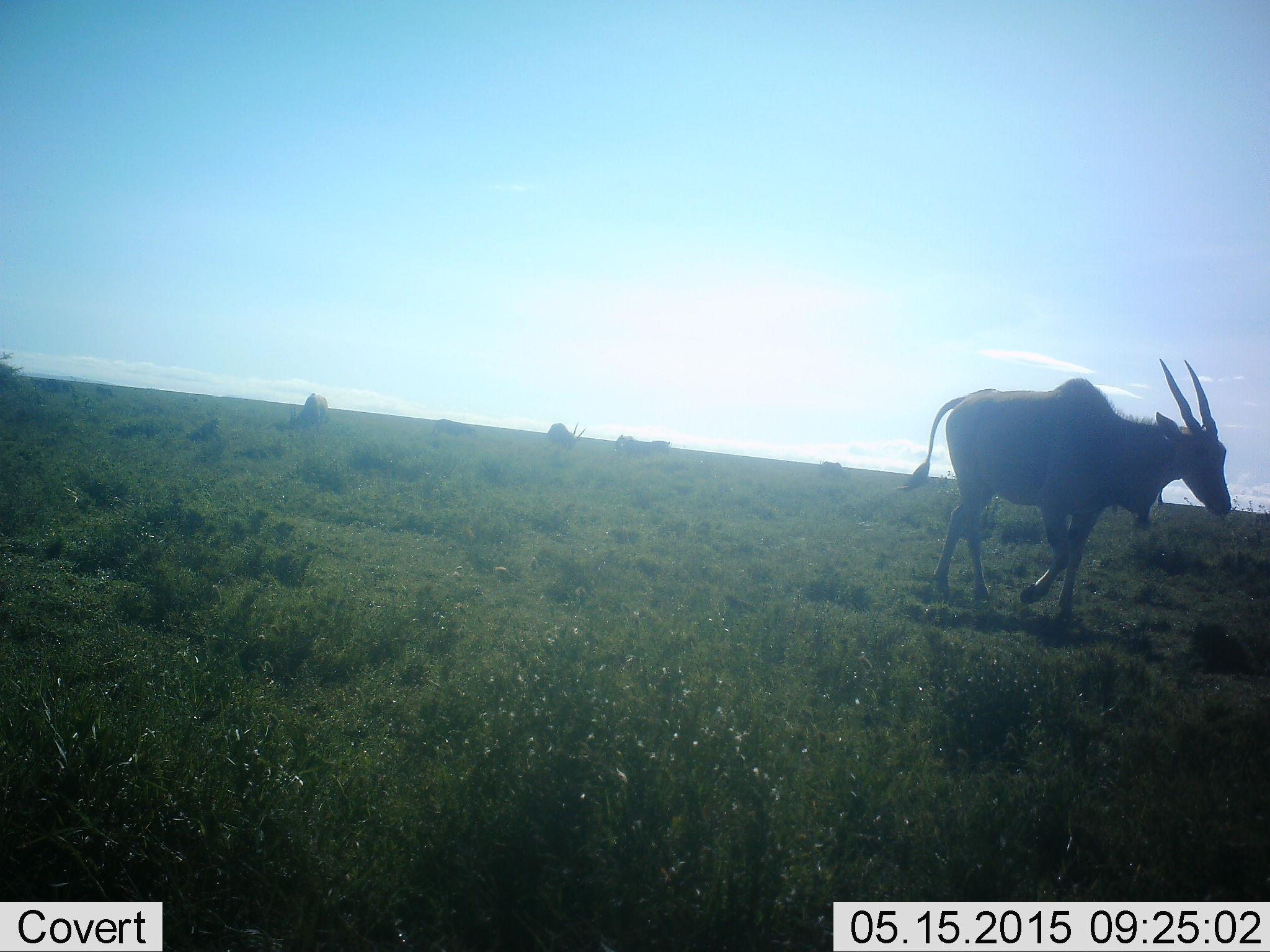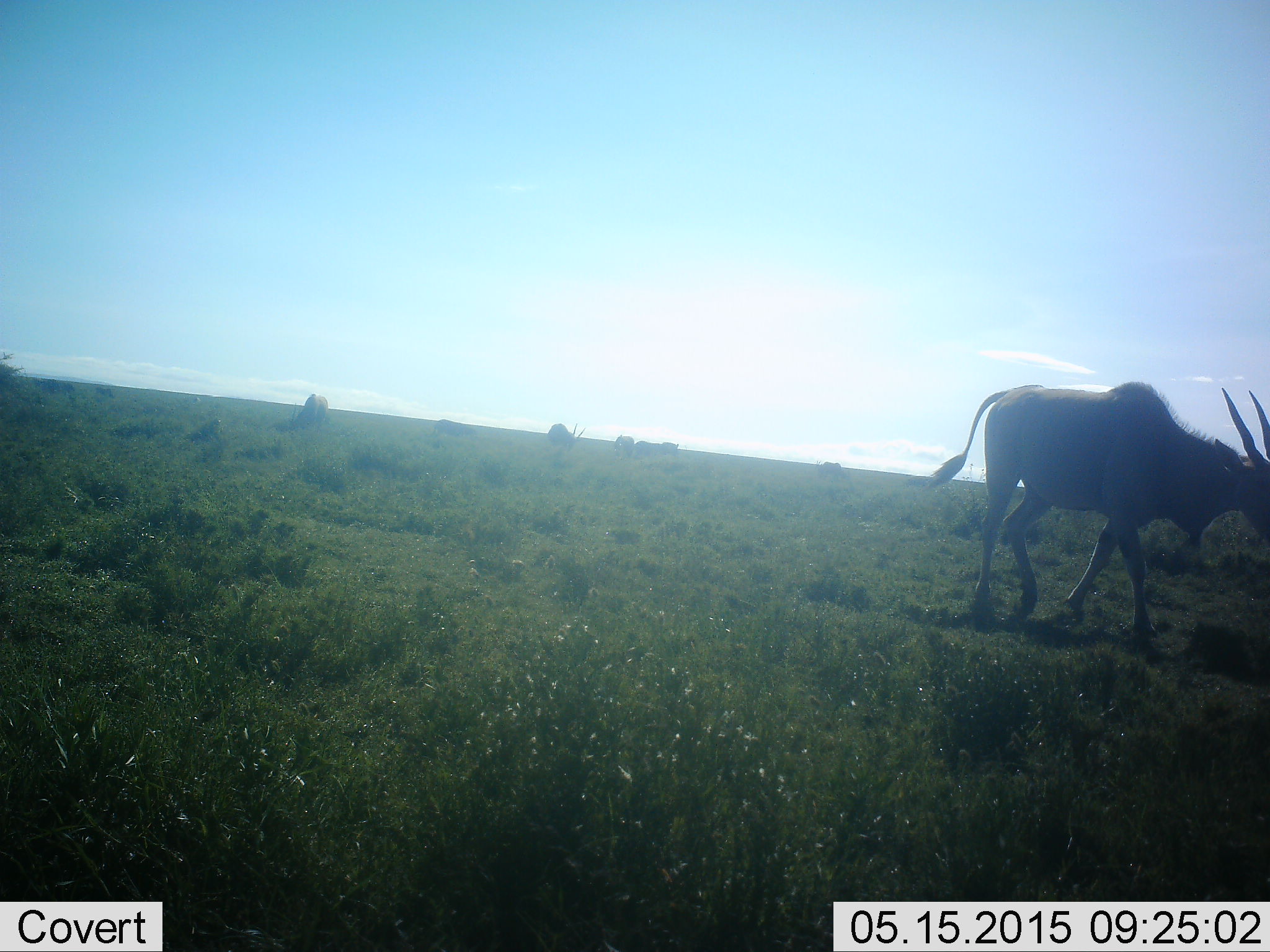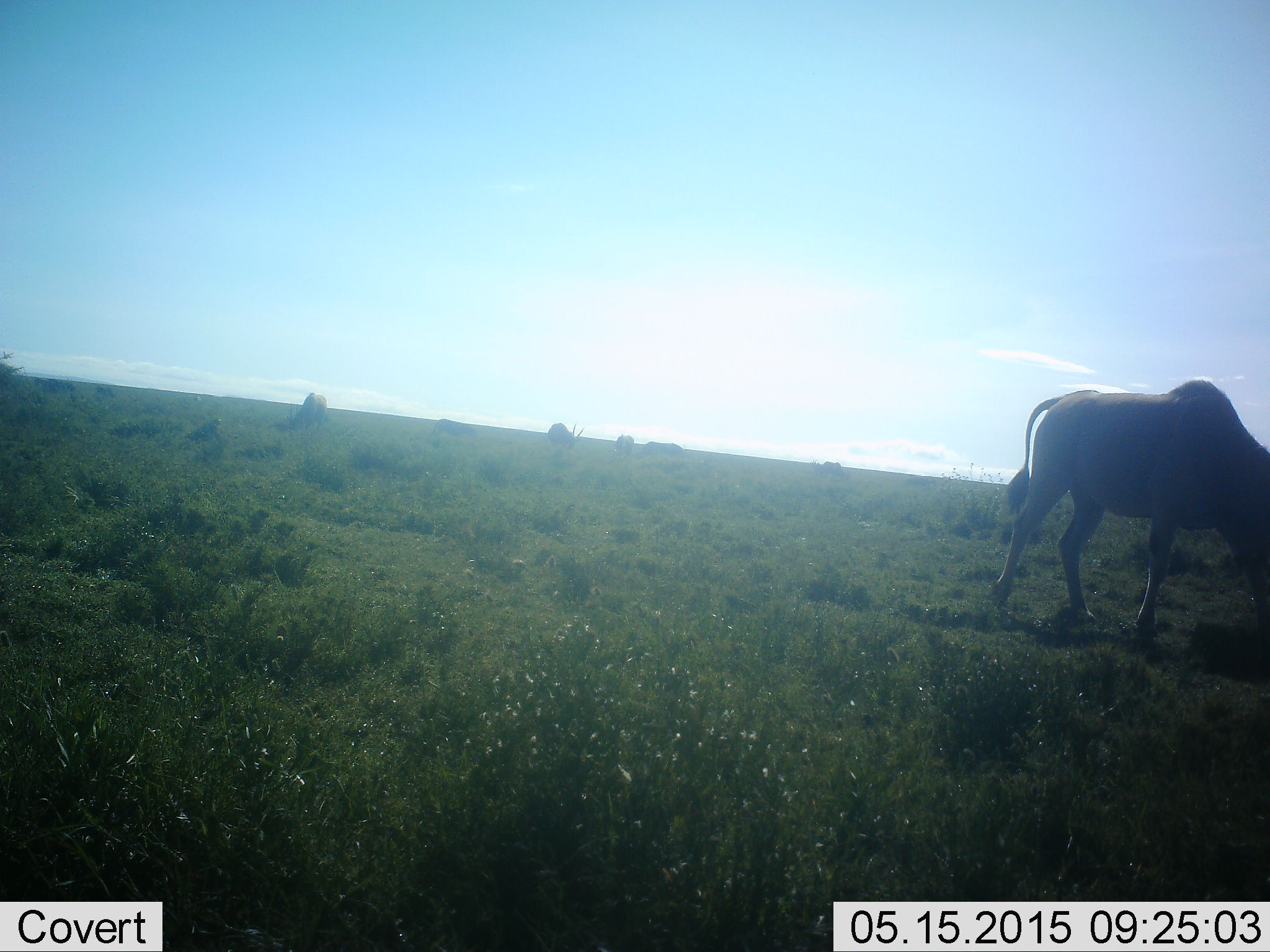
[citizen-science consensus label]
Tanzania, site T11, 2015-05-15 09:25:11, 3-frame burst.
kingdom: Animalia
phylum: Chordata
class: Mammalia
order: Artiodactyla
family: Bovidae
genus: Tragelaphus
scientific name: Tragelaphus oryx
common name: eland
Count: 1.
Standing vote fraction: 20%.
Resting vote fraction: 0%.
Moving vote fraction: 100%.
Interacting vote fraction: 0%.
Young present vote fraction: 0%.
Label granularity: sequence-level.